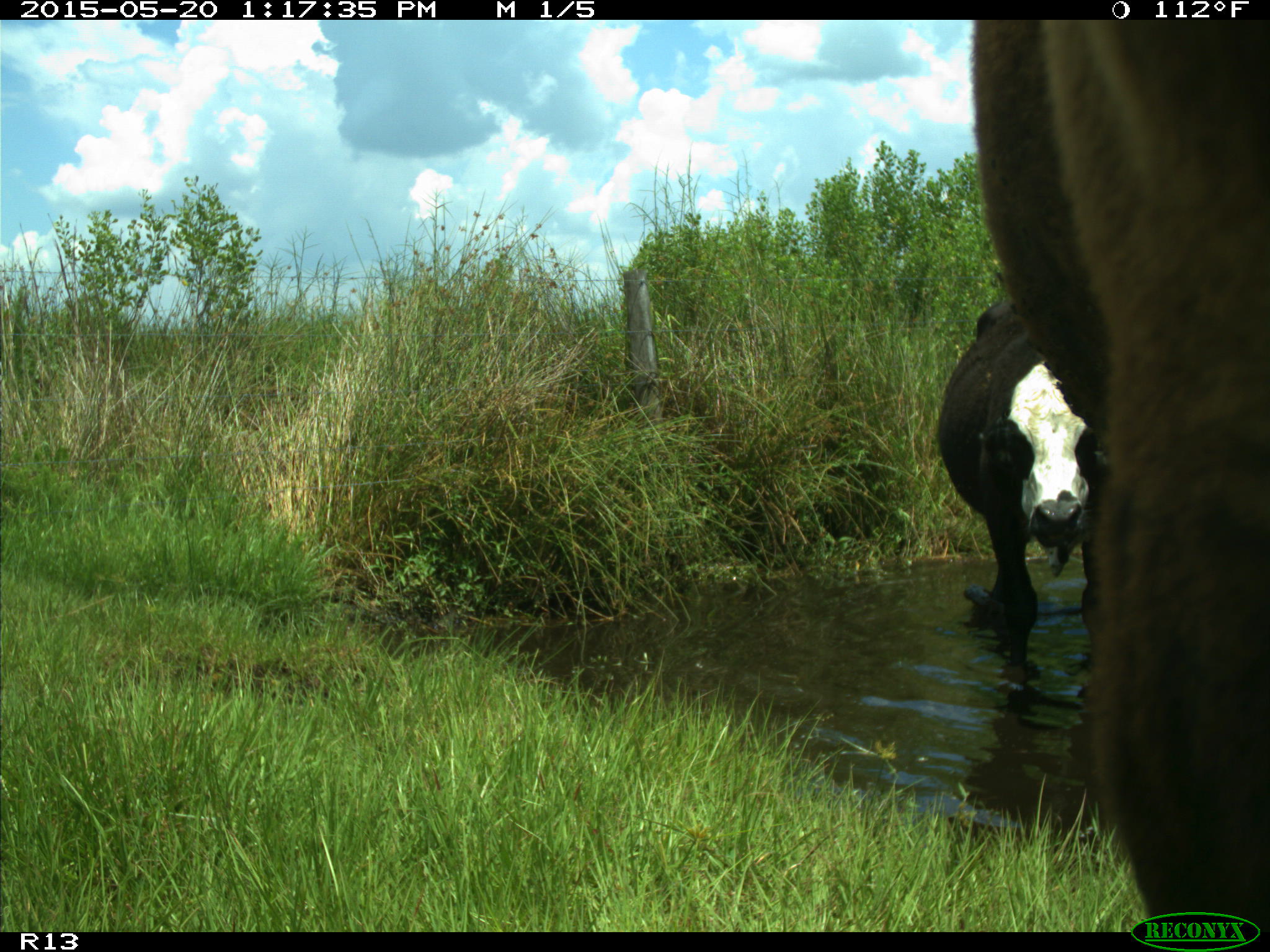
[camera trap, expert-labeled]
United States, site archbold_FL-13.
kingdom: Animalia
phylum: Chordata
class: Mammalia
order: Artiodactyla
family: Bovidae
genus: Bos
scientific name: Bos taurus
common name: domestic cow